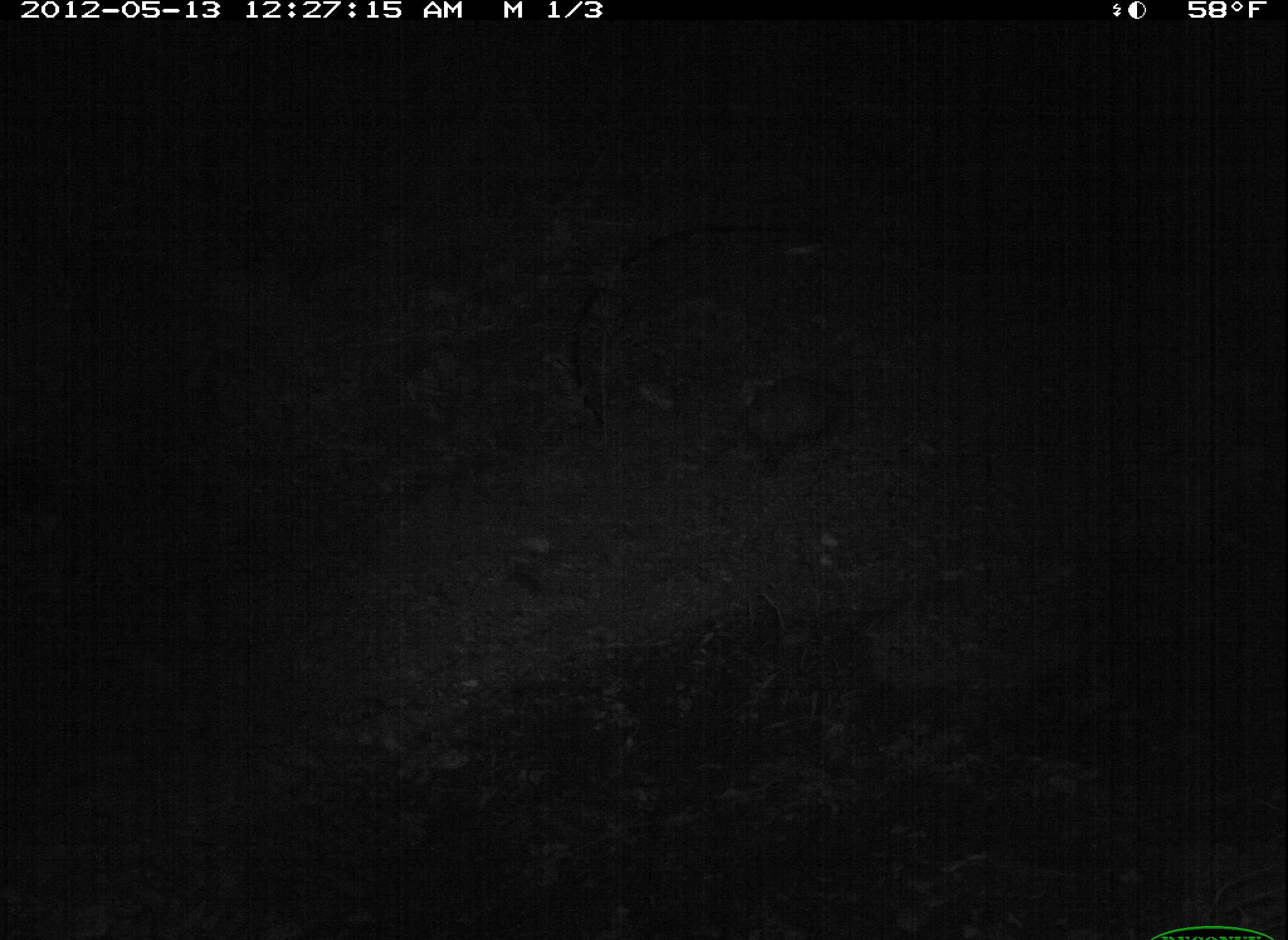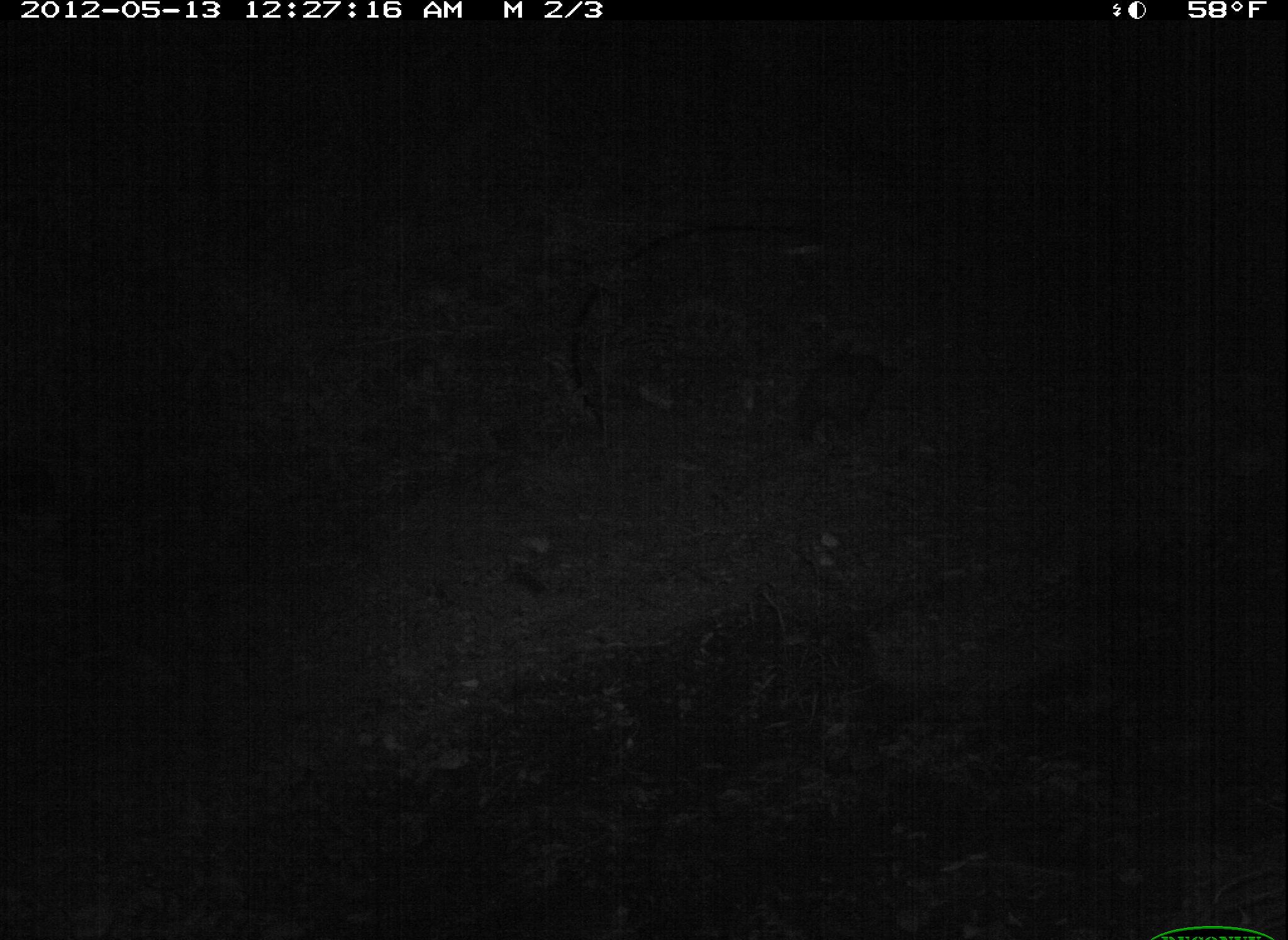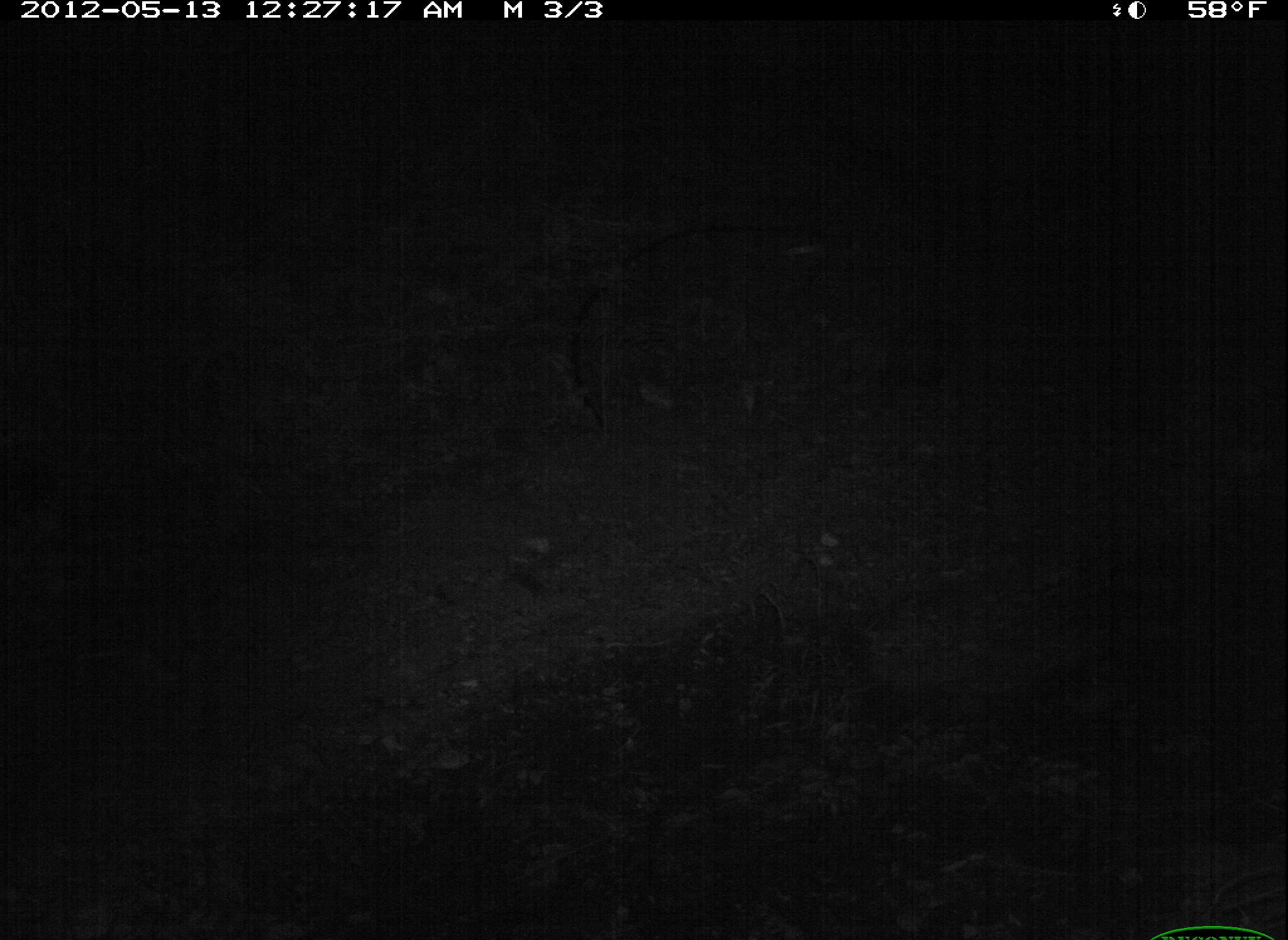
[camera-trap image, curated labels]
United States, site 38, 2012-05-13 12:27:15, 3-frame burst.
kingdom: Animalia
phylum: Chordata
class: Mammalia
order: Didelphimorphia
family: Didelphidae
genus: Didelphis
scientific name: Didelphis virginiana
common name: virginia opossum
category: opossum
Opossum (virginia opossum) (Didelphis virginiana).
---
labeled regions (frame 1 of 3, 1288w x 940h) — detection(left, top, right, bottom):
opossum: detection(705, 346, 868, 477)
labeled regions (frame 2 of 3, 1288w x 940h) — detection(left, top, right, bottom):
opossum: detection(786, 322, 927, 456)